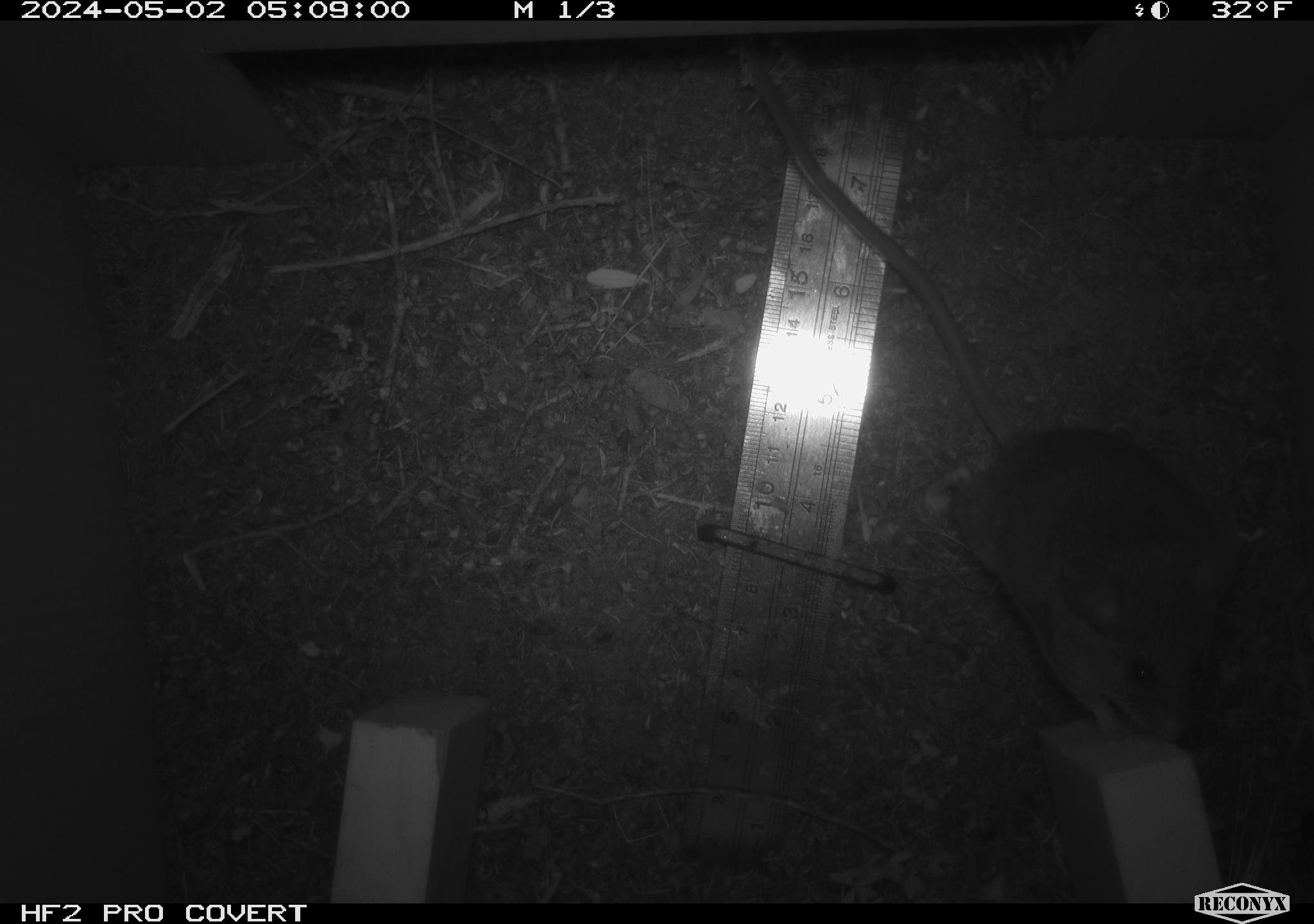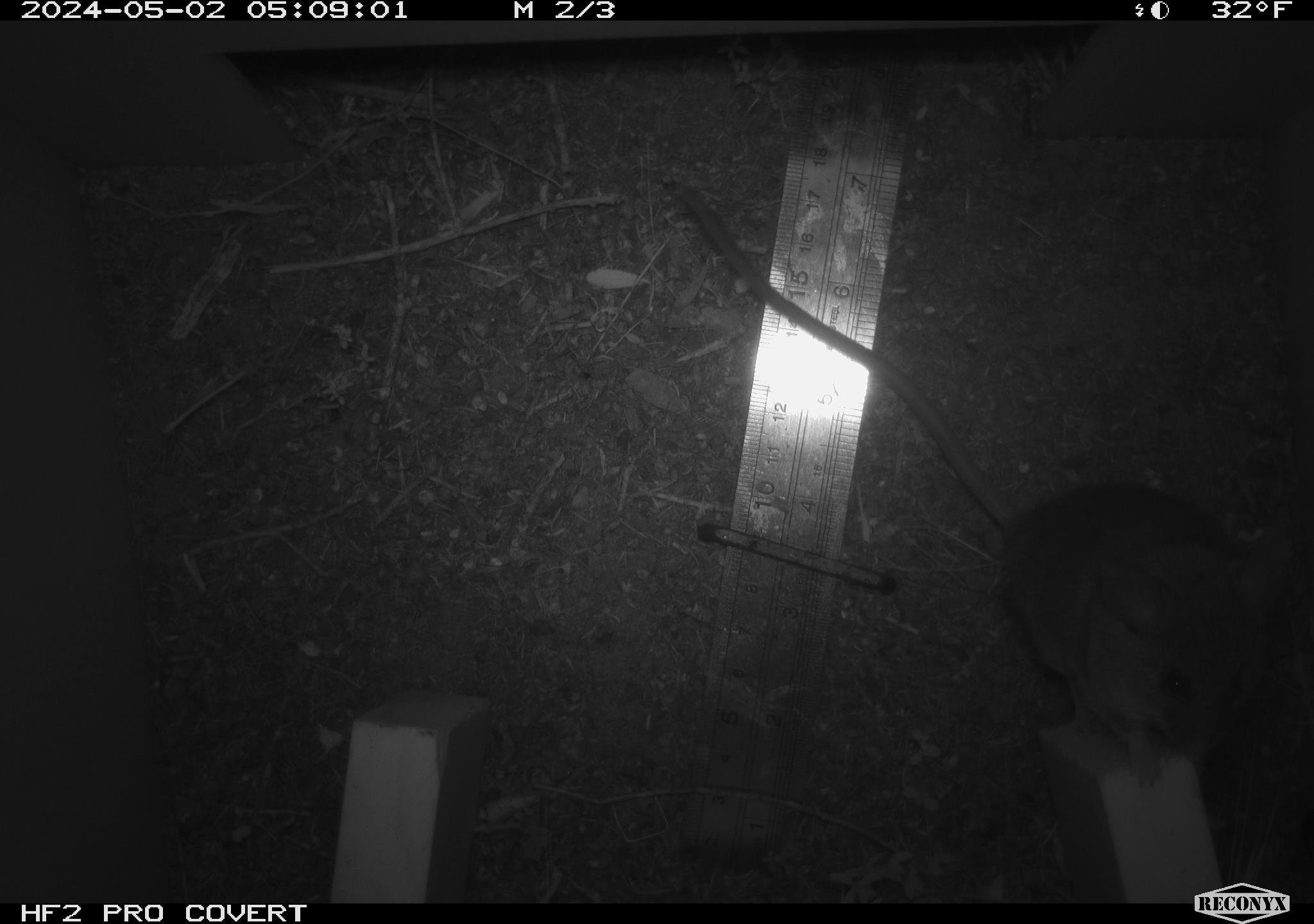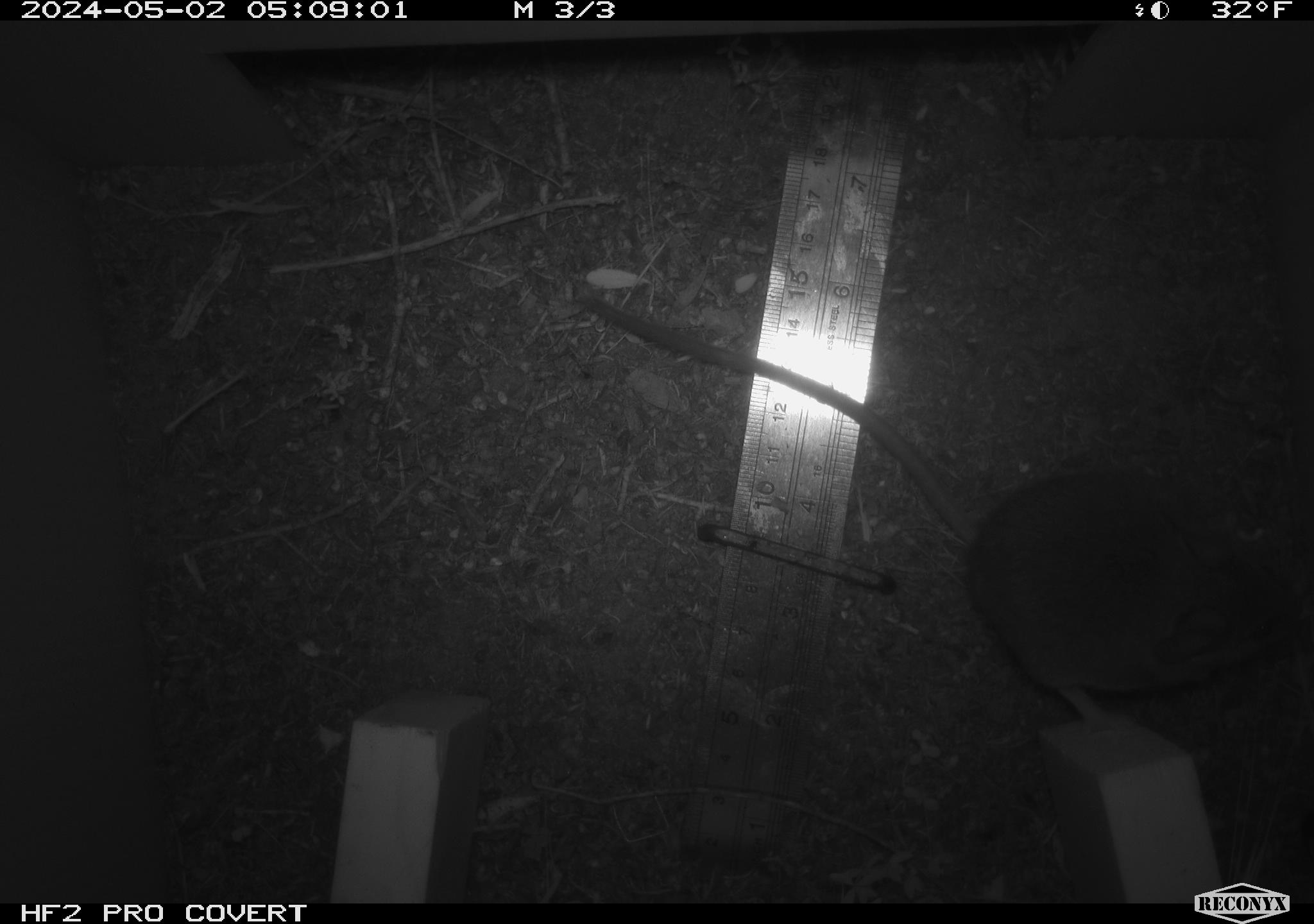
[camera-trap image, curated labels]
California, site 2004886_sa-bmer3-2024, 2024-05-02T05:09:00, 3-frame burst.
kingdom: Animalia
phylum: Chordata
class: Mammalia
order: Rodentia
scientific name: Rodentia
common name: mouse species